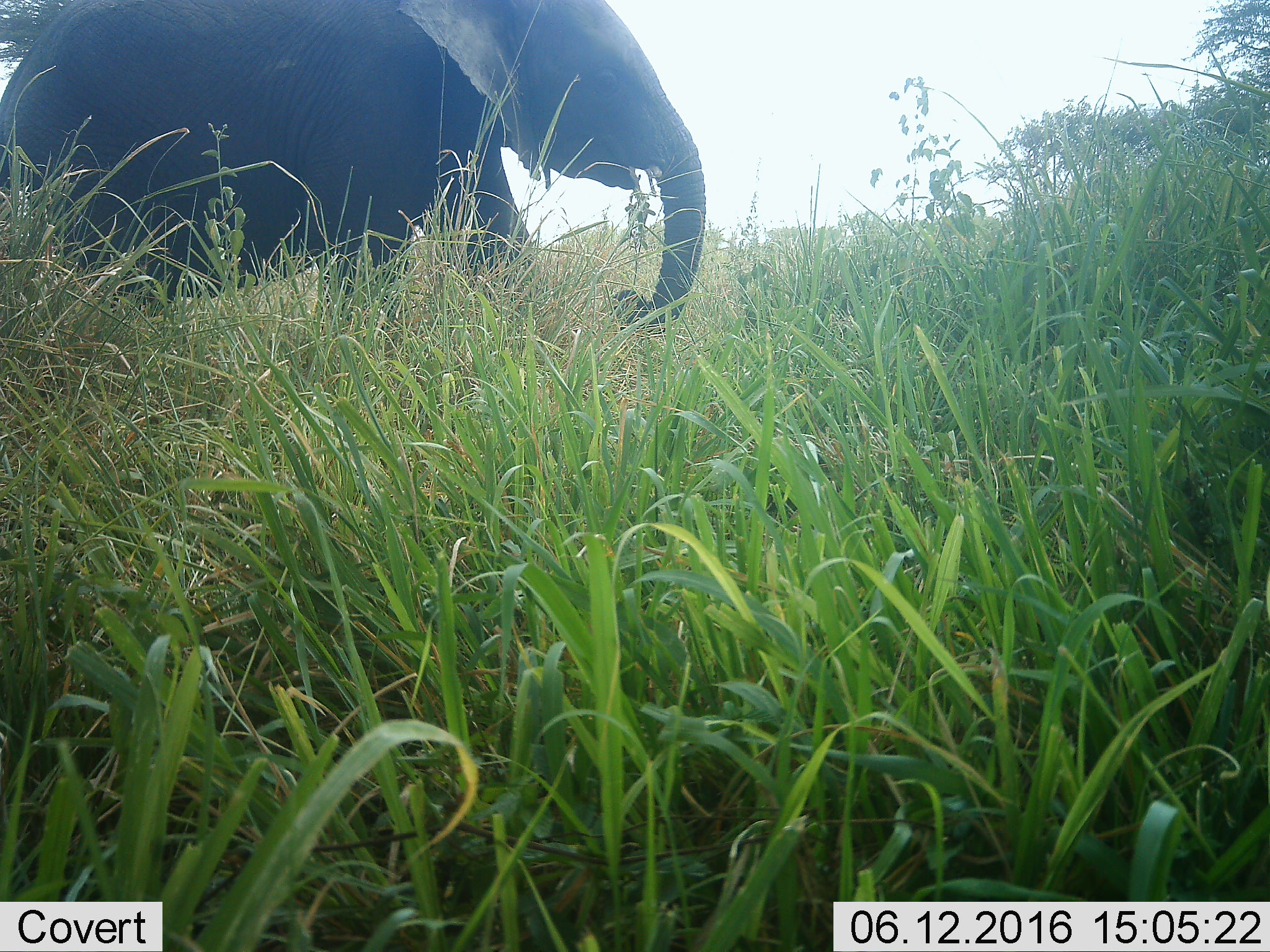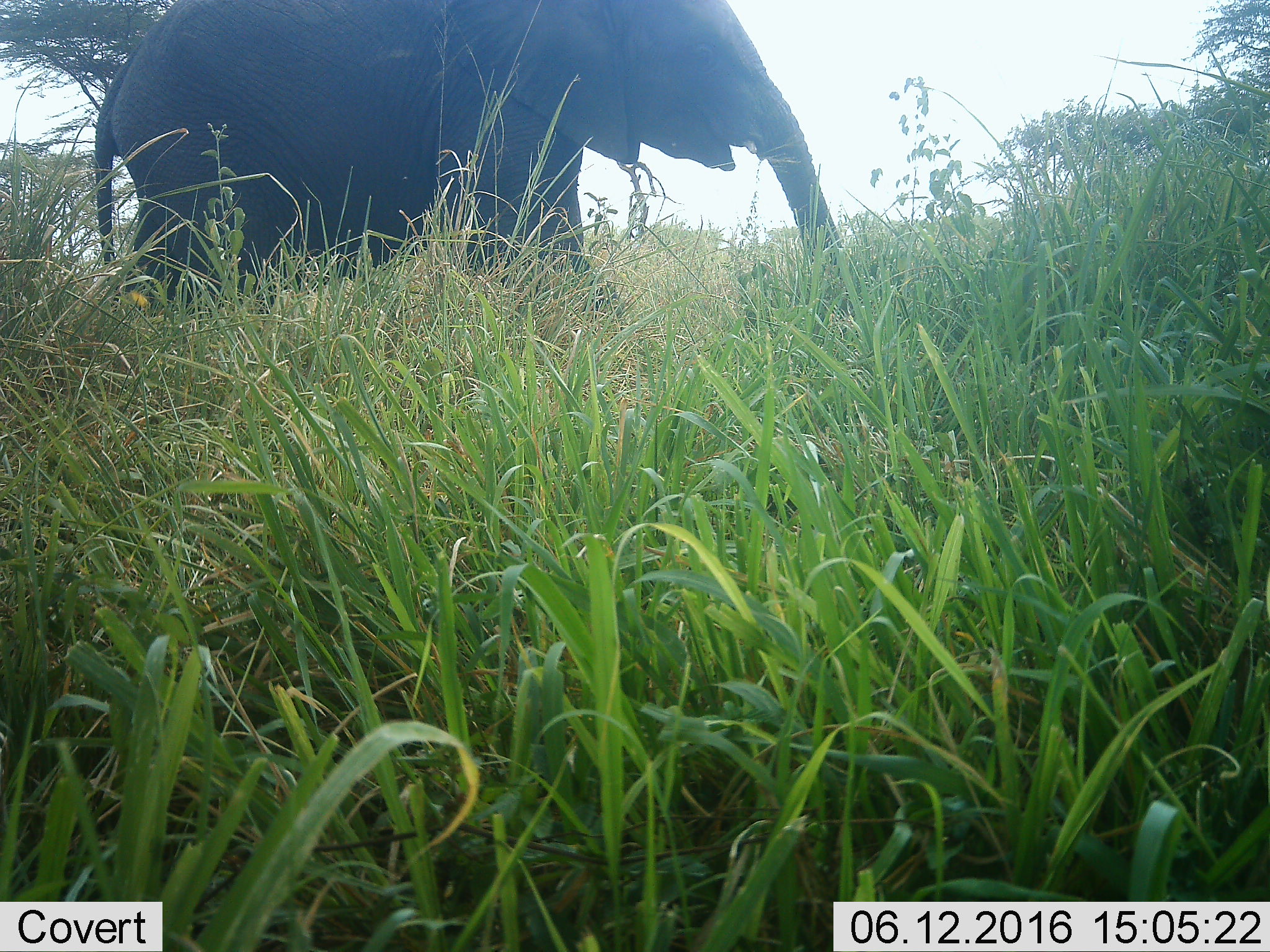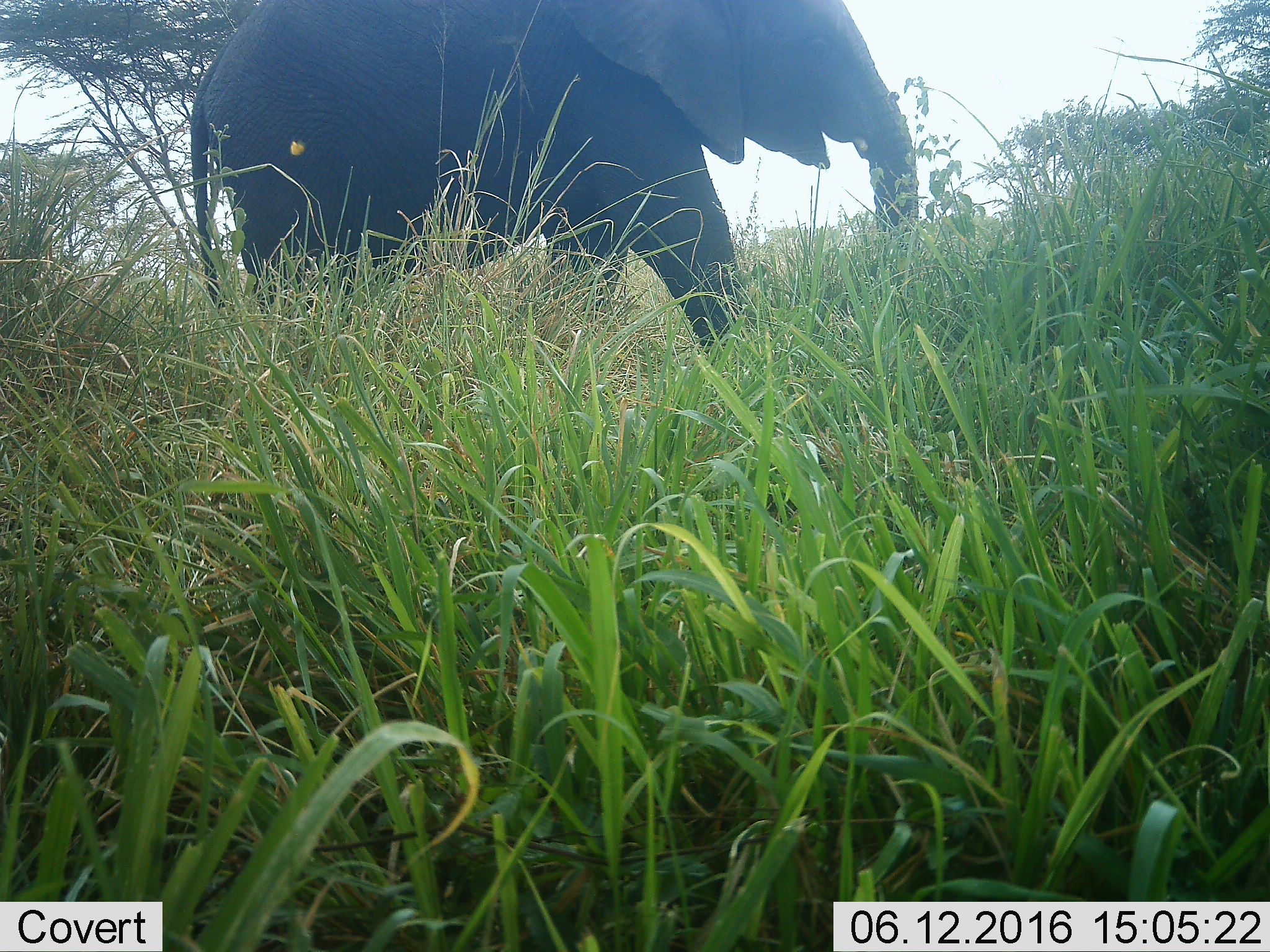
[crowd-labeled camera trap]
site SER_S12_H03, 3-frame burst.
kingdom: Animalia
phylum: Chordata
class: Mammalia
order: Proboscidea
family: Elephantidae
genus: Loxodonta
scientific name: Loxodonta africana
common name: african bush elephant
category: elephant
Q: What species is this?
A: Elephant (african bush elephant) (Loxodonta africana).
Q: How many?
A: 1.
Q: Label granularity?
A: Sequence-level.